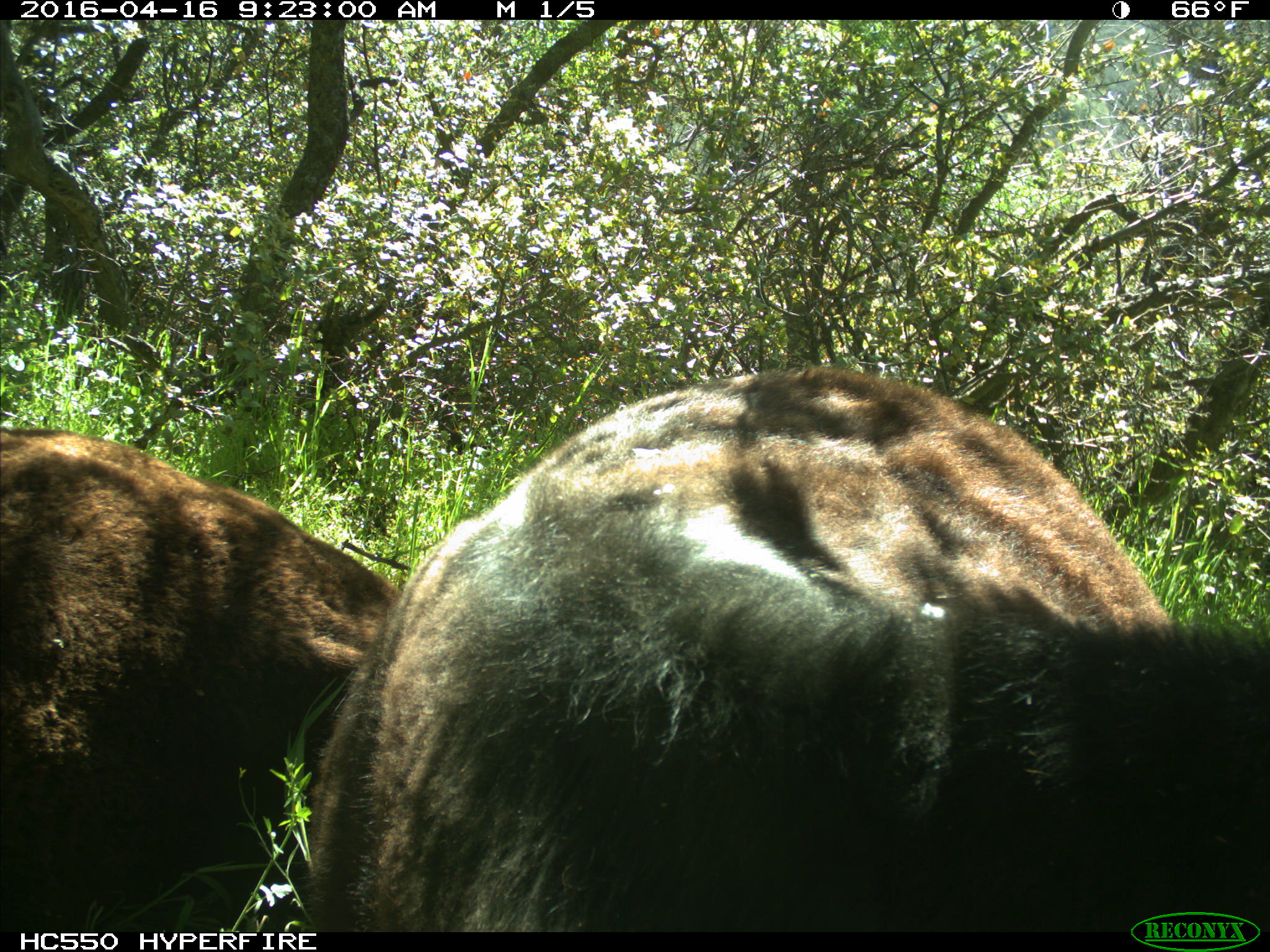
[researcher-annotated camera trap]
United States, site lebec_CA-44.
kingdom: Animalia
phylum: Chordata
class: Mammalia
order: Artiodactyla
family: Bovidae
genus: Bos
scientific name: Bos taurus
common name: domestic cow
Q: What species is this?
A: Bos taurus (domestic cow).